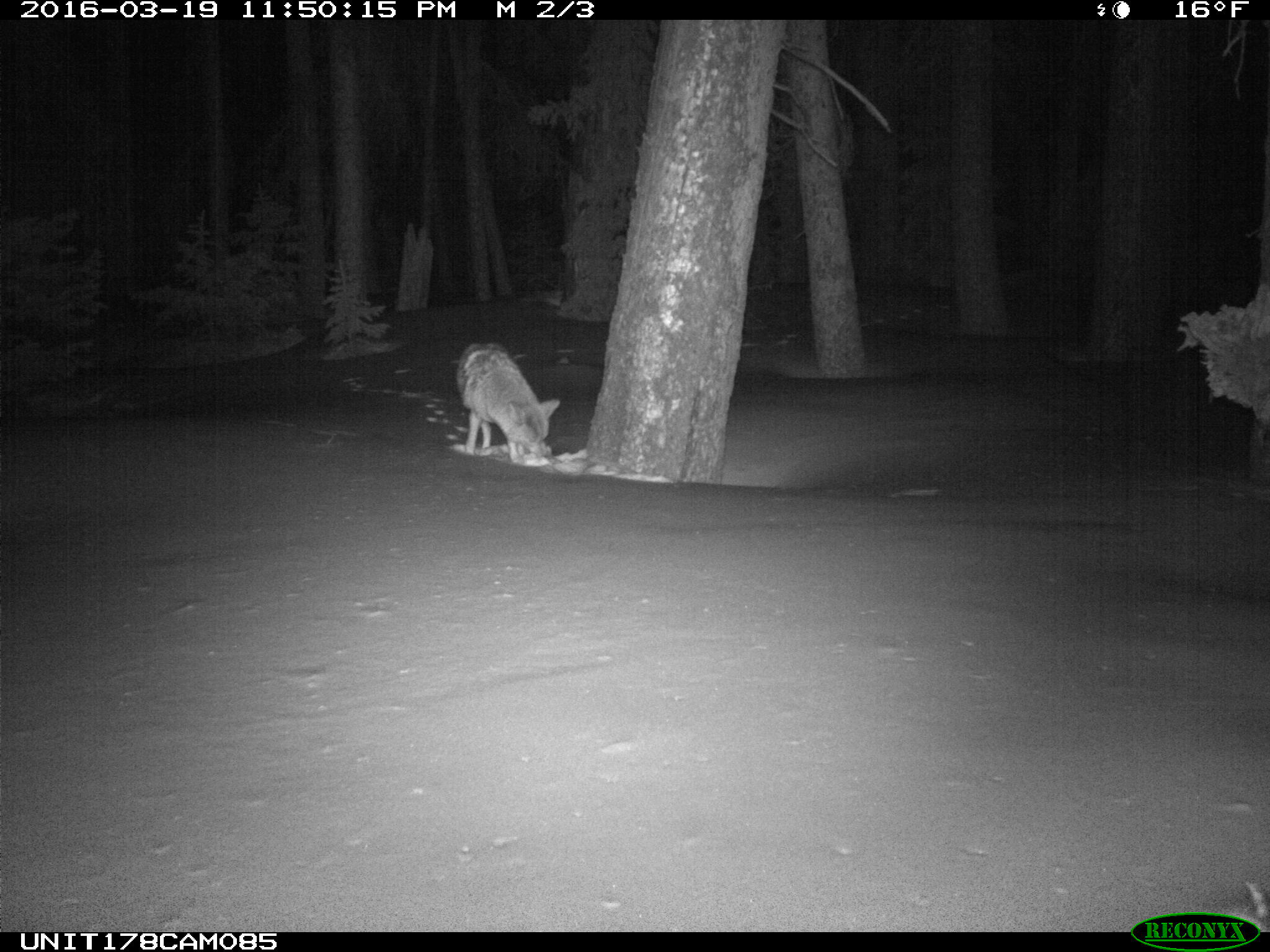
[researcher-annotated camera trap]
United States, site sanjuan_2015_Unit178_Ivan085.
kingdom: Animalia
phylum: Chordata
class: Mammalia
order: Carnivora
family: Canidae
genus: Canis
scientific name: Canis latrans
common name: coyote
Canis latrans (coyote).